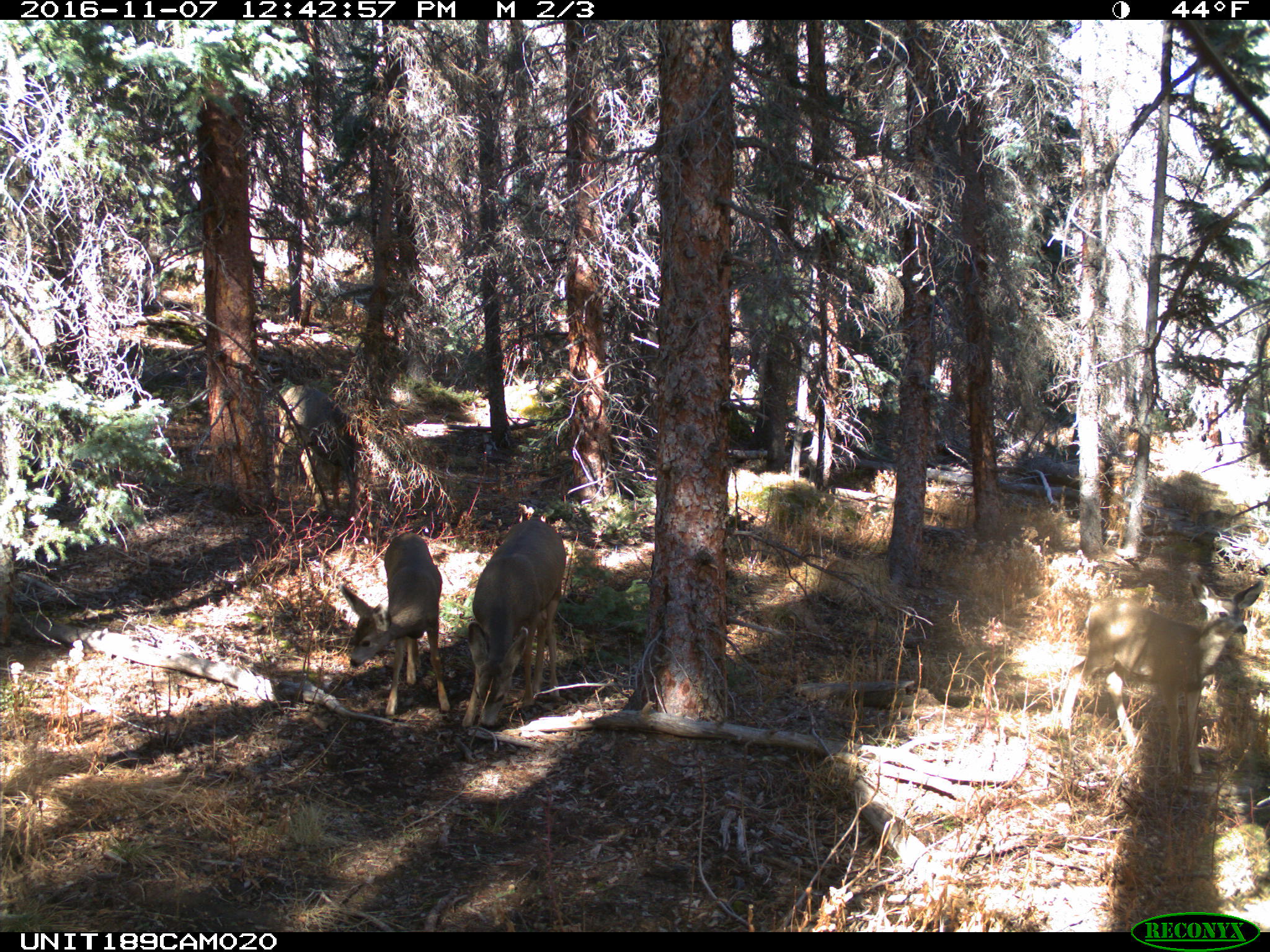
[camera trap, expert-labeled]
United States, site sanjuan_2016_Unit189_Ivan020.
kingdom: Animalia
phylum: Chordata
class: Mammalia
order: Artiodactyla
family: Cervidae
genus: Odocoileus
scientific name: Odocoileus hemionus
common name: mule deer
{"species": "Odocoileus hemionus (mule deer)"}